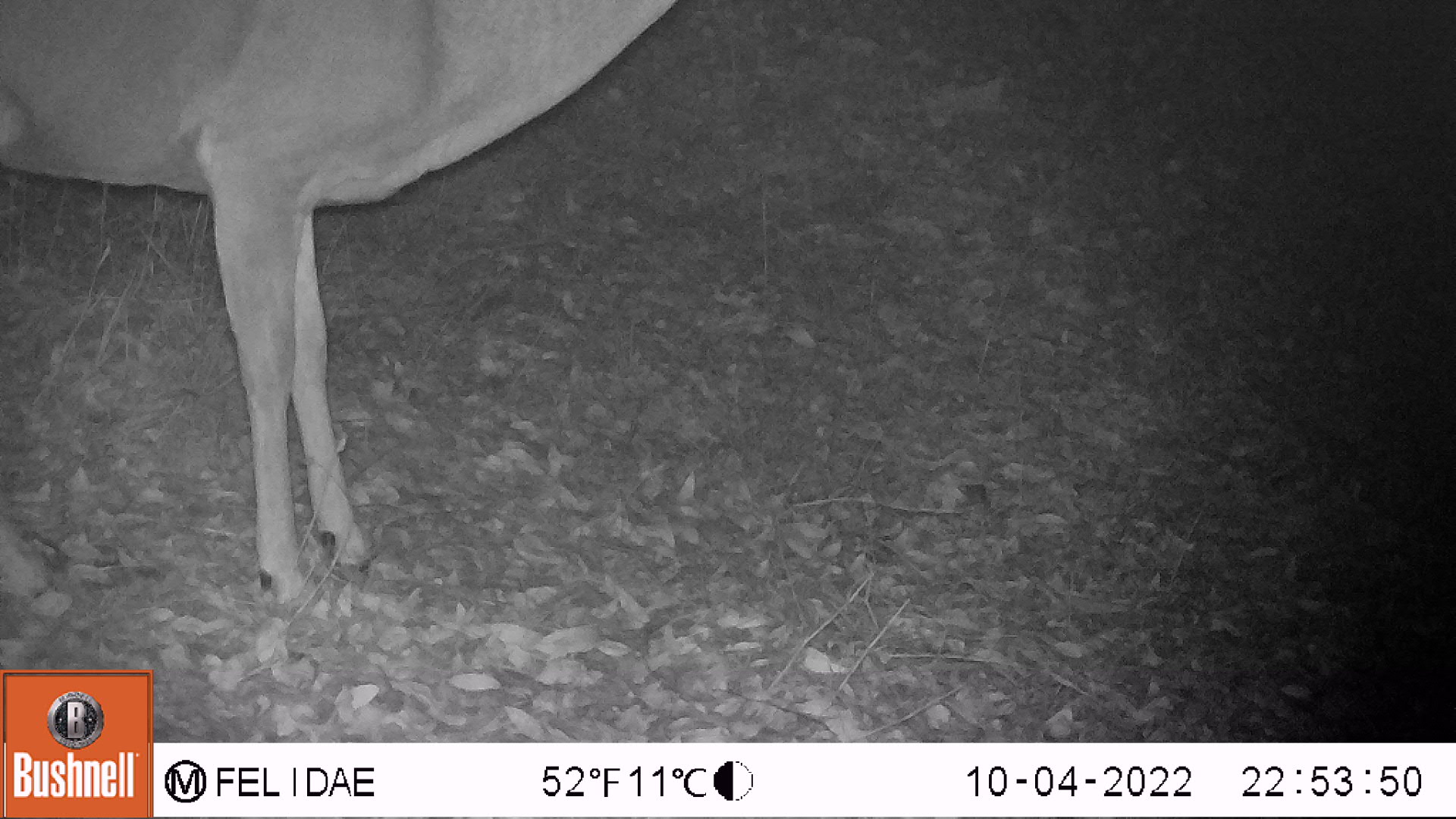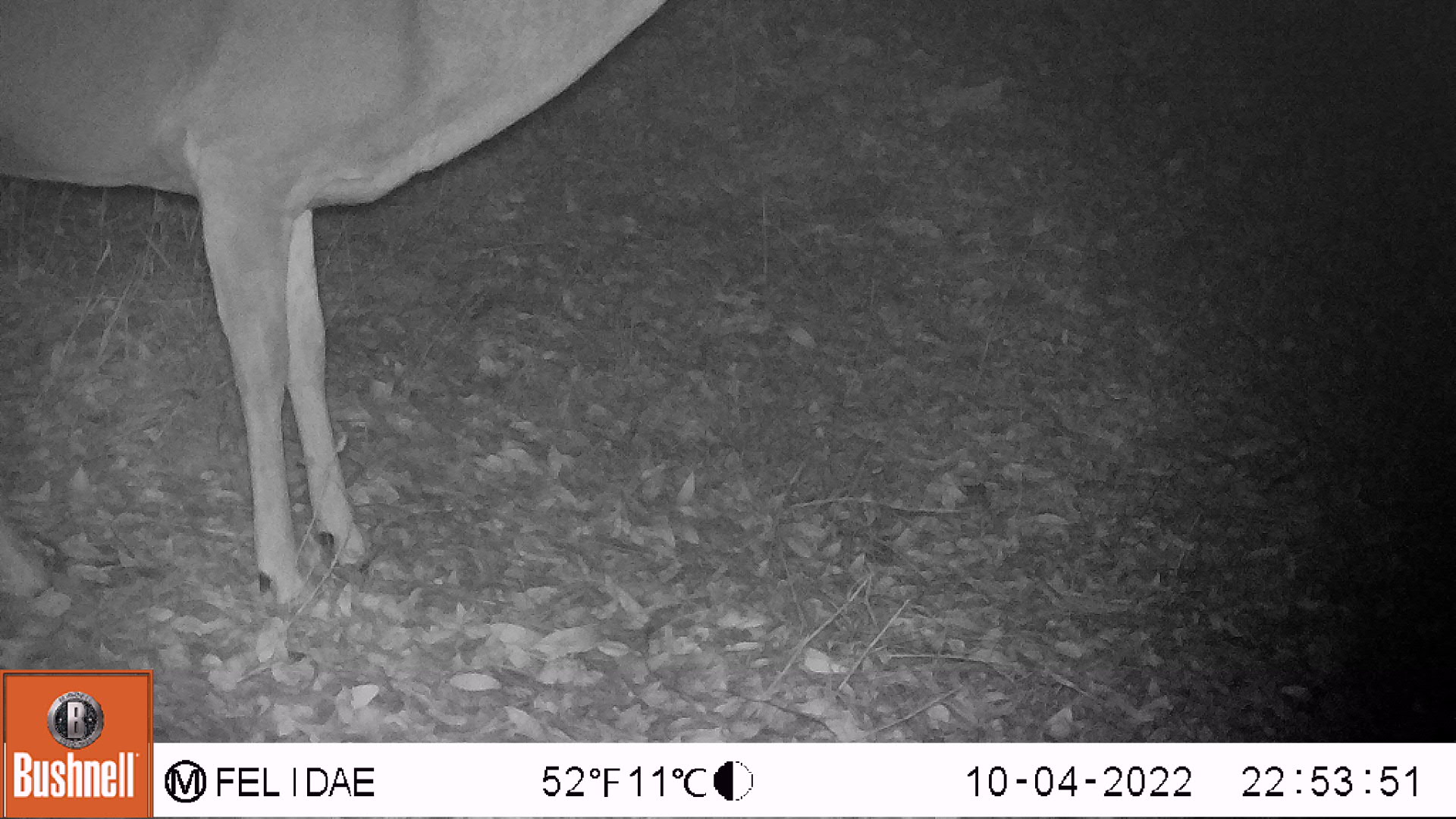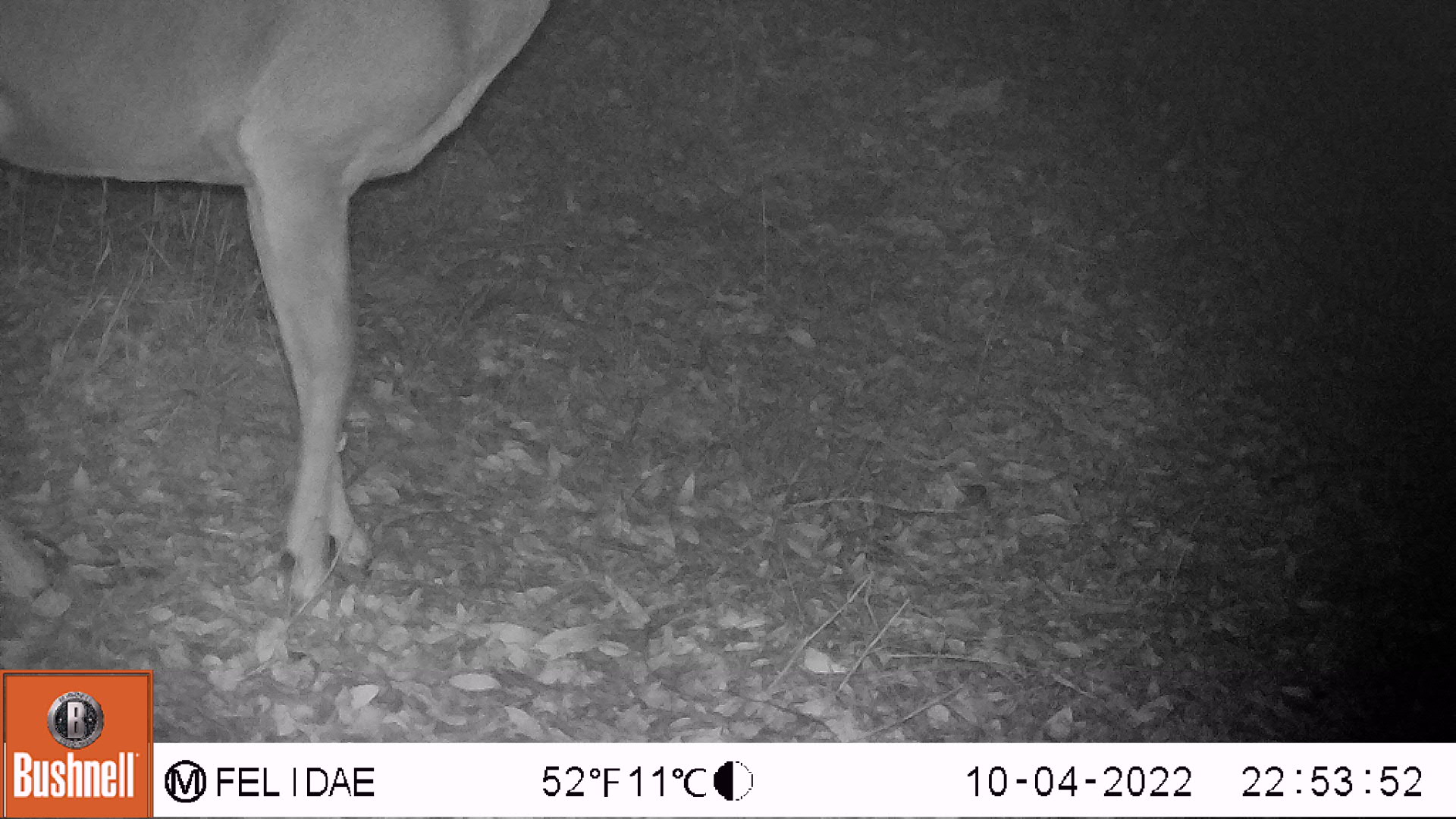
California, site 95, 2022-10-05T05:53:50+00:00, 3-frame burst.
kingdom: Animalia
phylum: Chordata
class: Mammalia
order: Artiodactyla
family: Cervidae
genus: Odocoileus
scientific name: Odocoileus hemionus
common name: mule deer